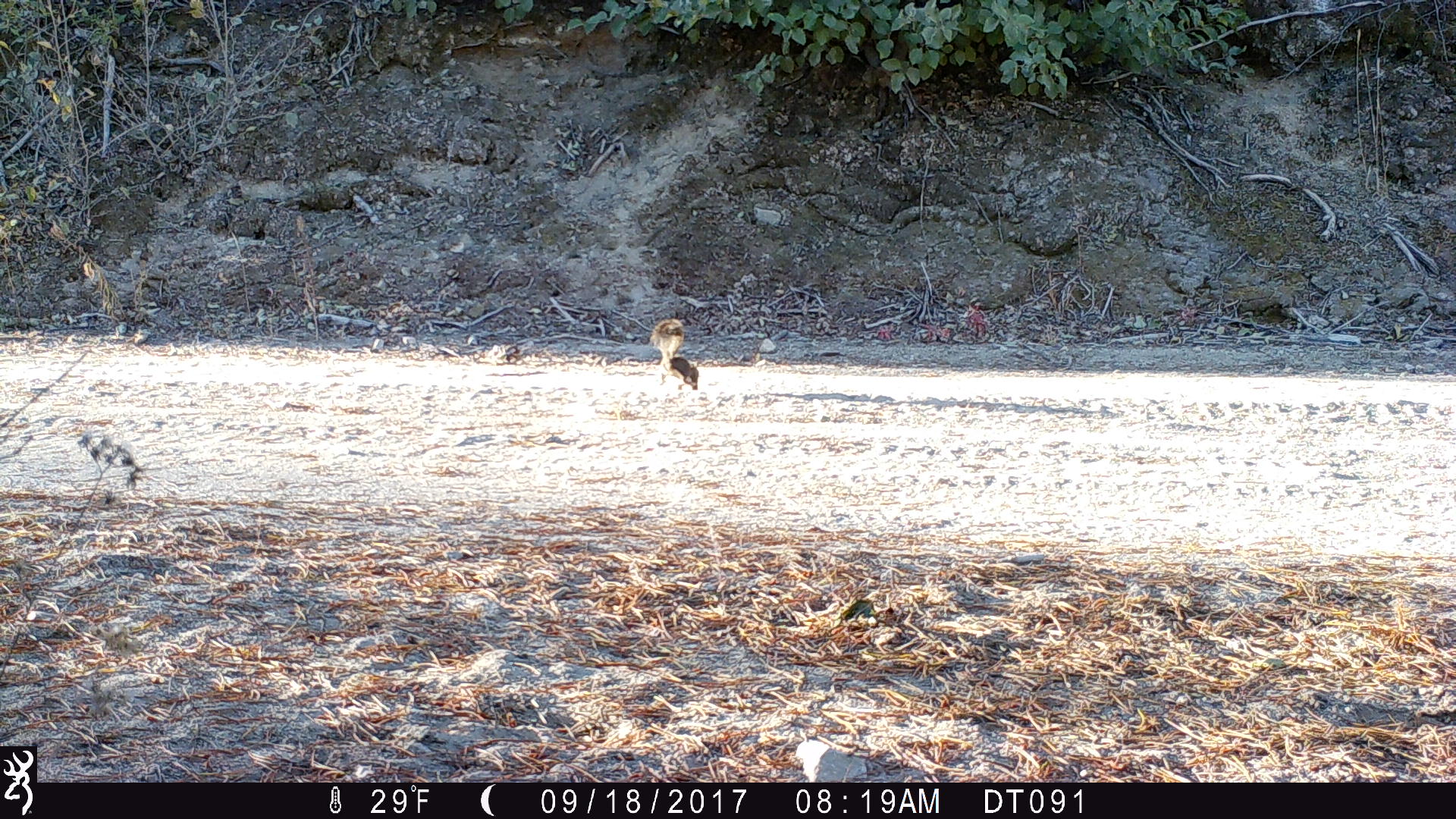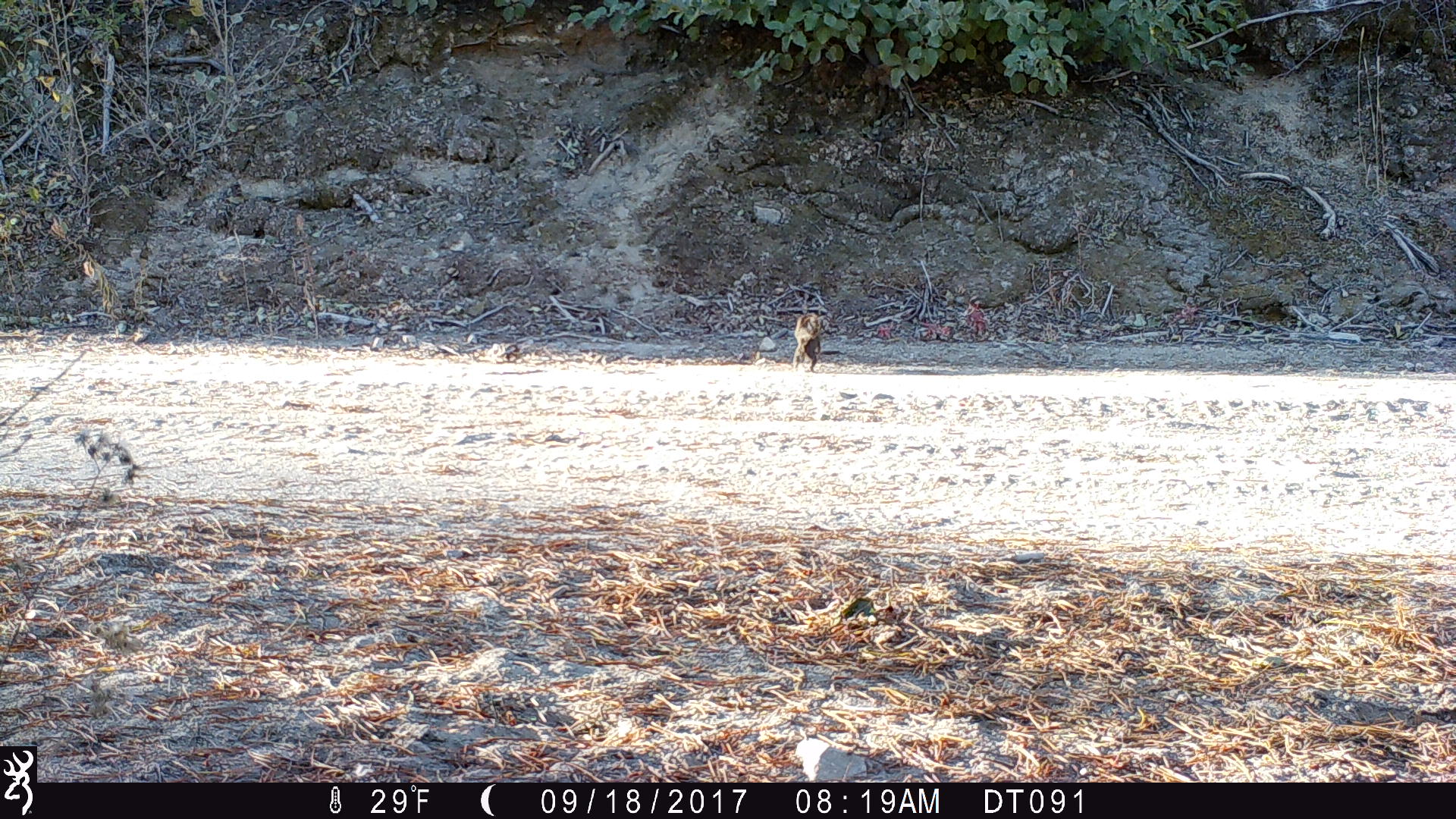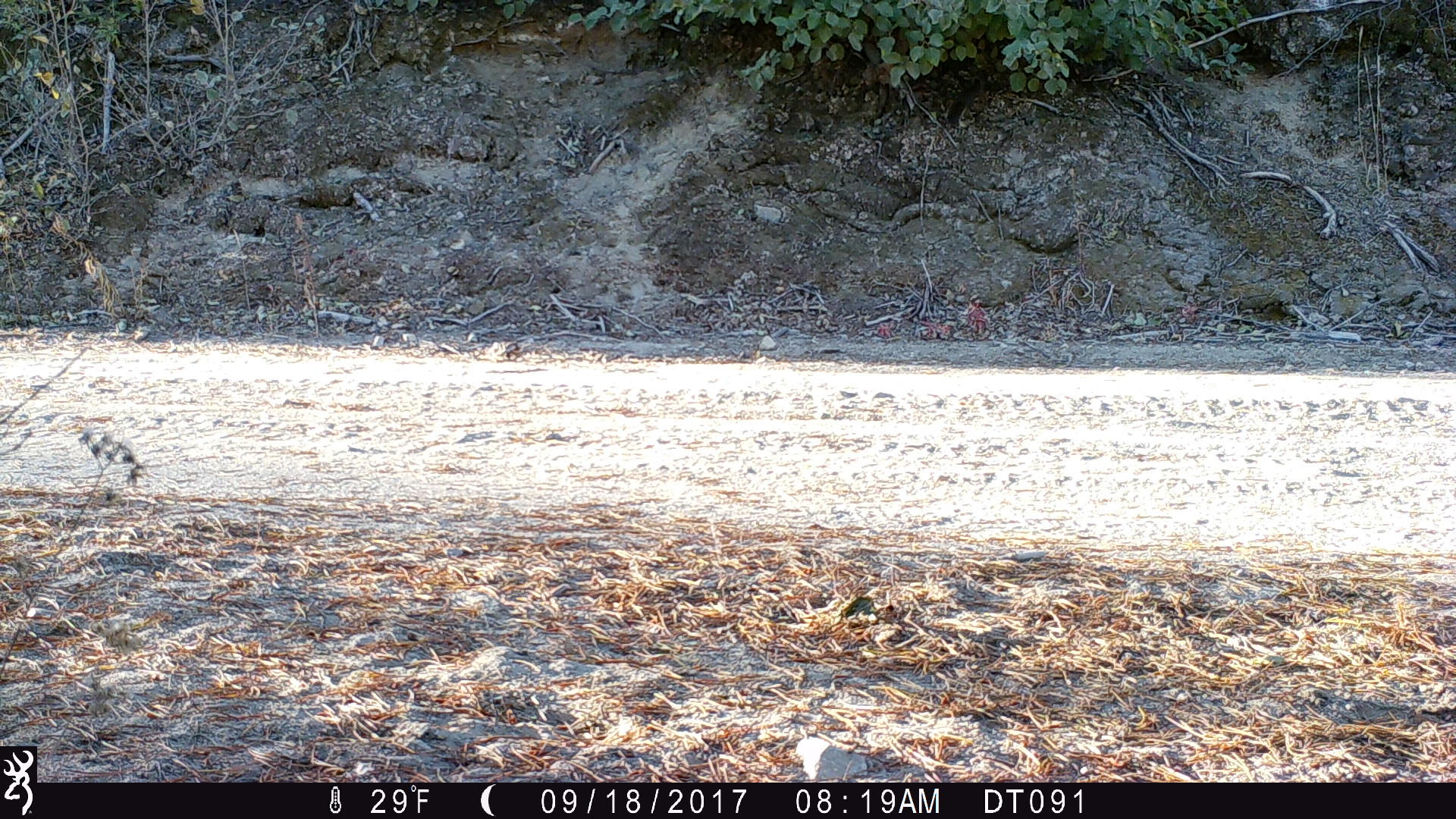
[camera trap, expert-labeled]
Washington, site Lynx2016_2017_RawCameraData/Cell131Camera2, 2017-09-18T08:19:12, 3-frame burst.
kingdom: Animalia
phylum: Chordata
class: Mammalia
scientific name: Mammalia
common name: small mammal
Small mammal (Mammalia). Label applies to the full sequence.